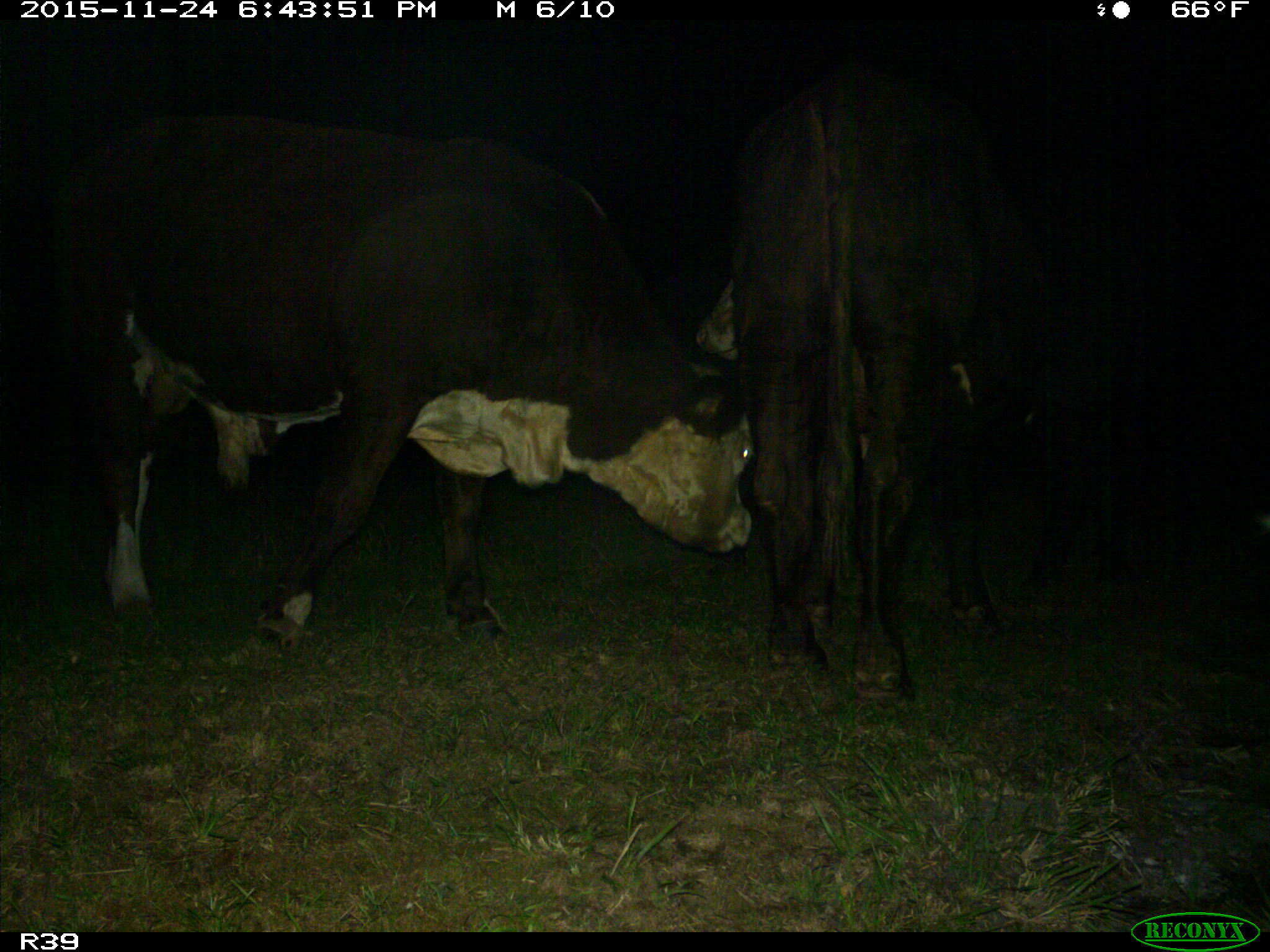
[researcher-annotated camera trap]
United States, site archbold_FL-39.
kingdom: Animalia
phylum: Chordata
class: Mammalia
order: Artiodactyla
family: Bovidae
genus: Bos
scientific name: Bos taurus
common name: domestic cow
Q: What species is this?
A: Bos taurus (domestic cow).